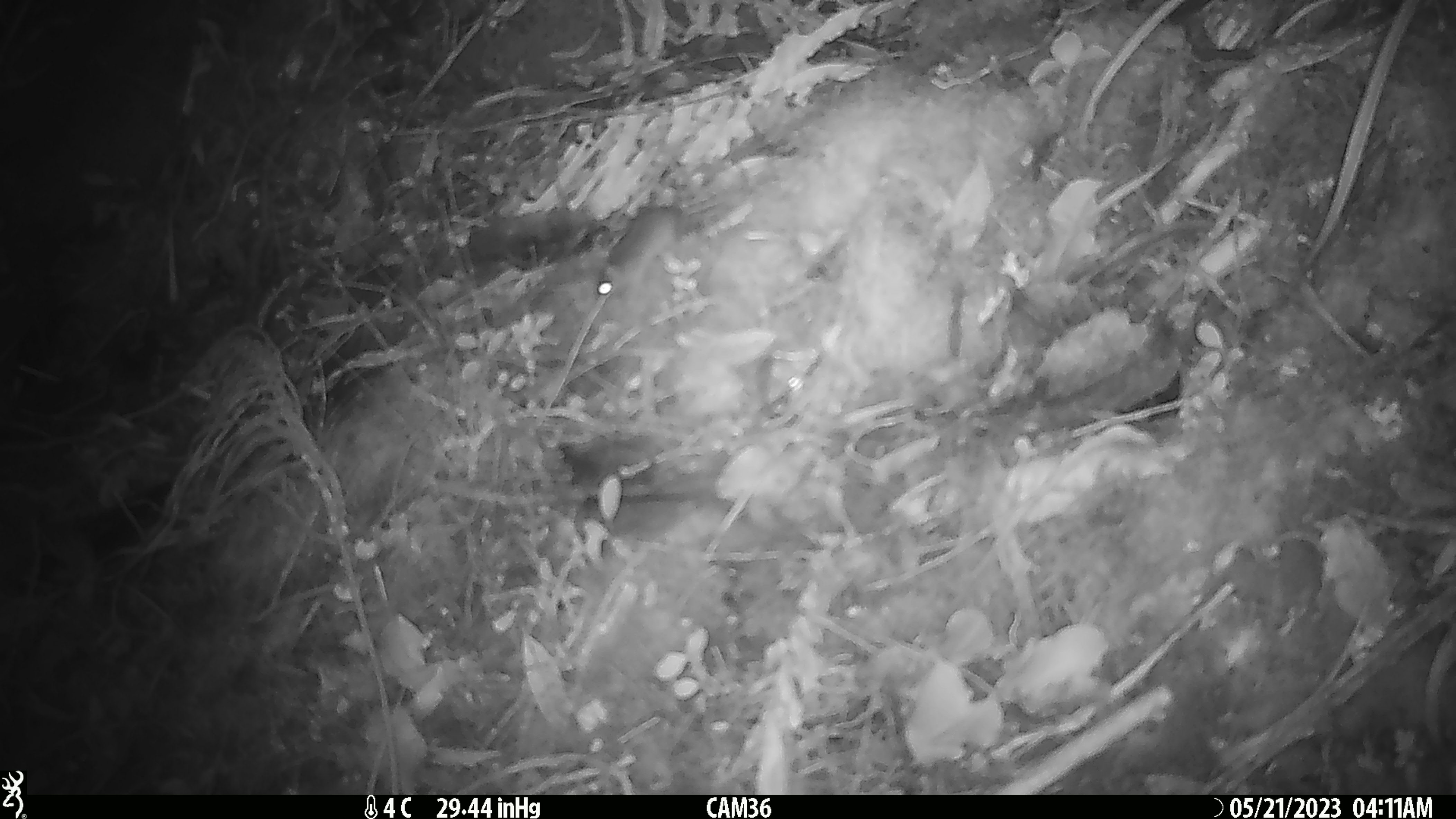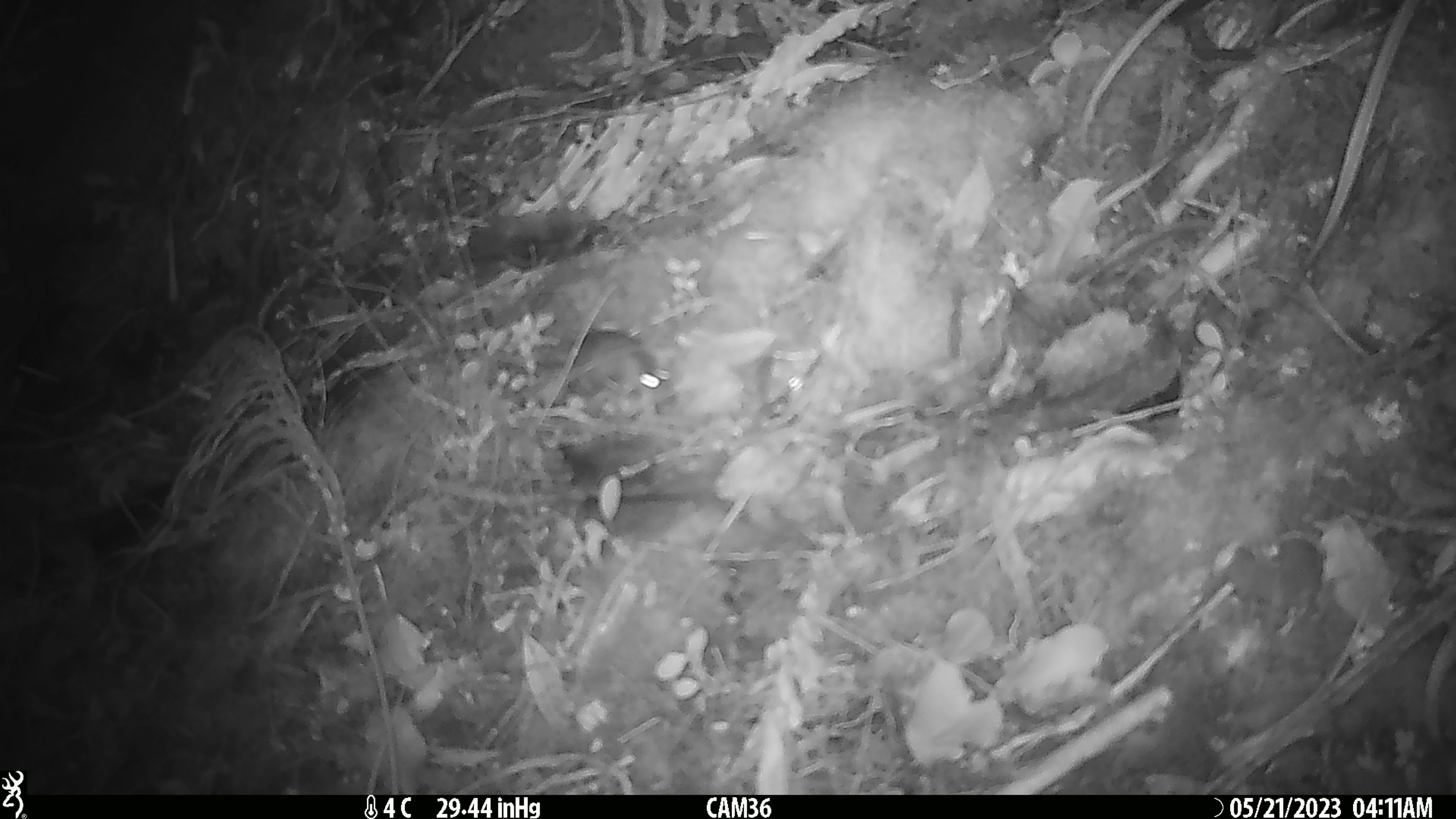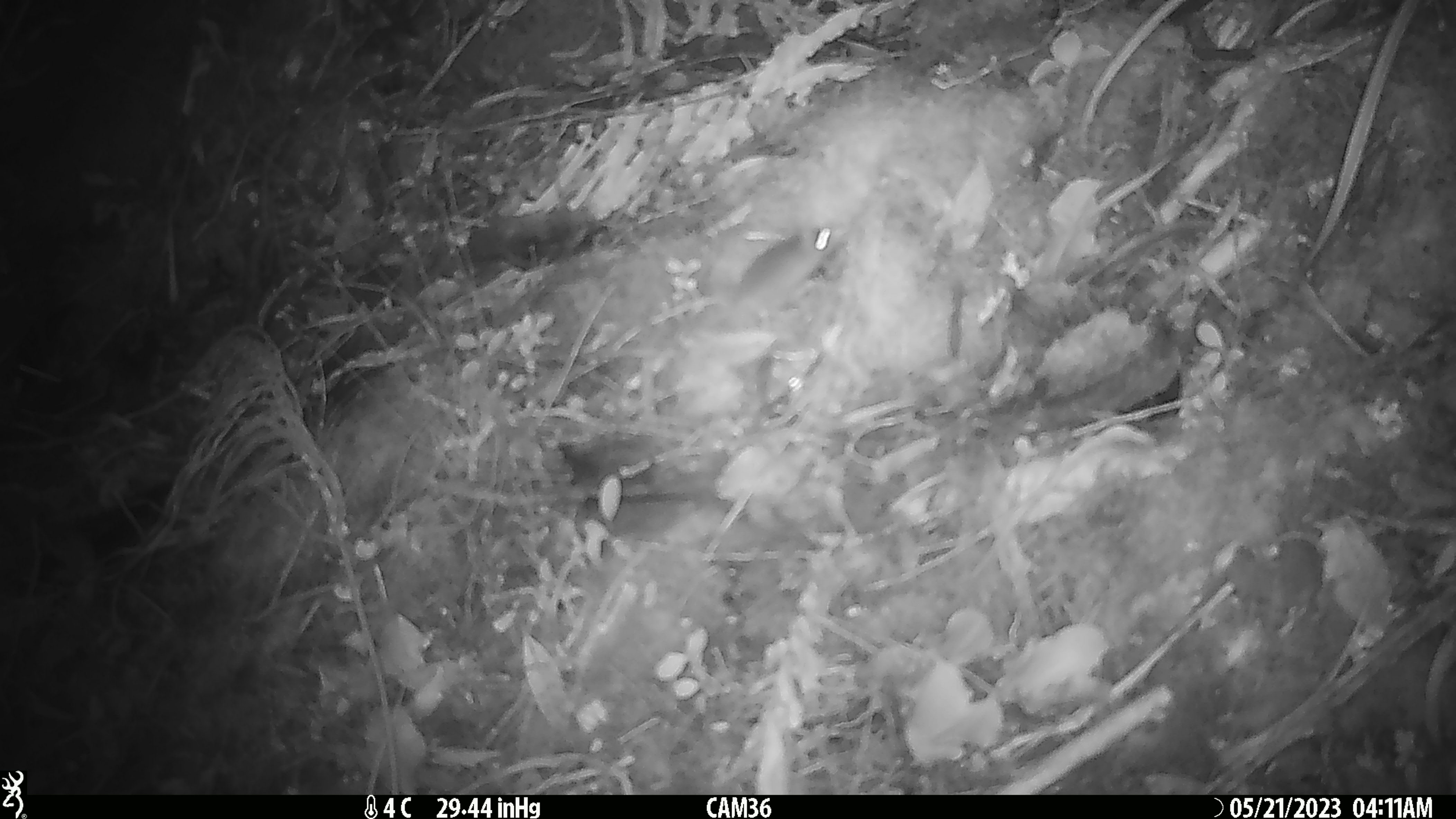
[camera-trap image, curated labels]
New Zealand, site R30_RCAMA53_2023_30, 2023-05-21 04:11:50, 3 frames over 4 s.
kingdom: Animalia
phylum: Chordata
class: Mammalia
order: Rodentia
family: Muridae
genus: Mus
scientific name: Mus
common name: mouse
Mouse (Mus).